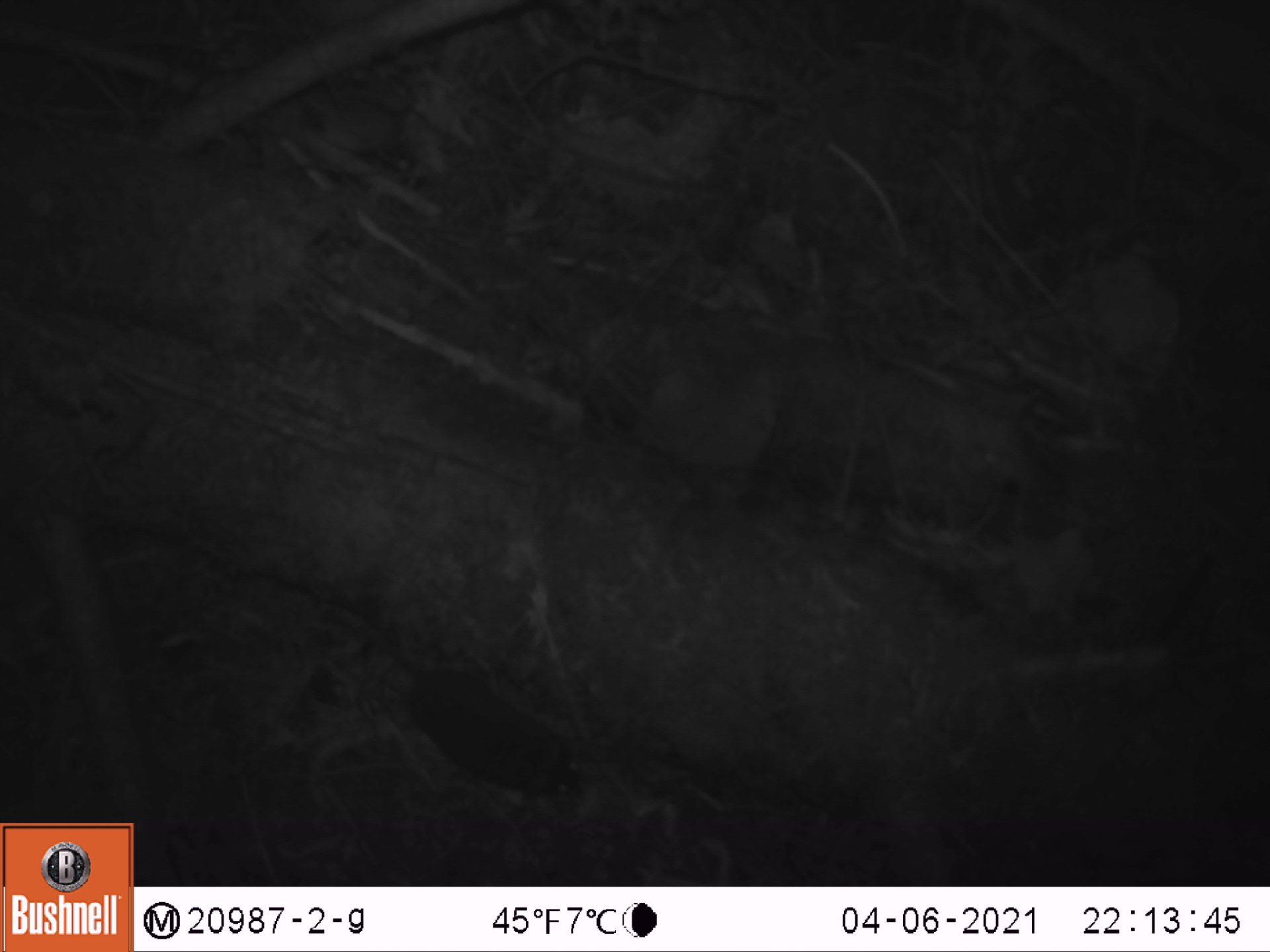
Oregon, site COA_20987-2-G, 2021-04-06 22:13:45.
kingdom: Animalia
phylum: Chordata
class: Mammalia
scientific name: Mammalia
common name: small mammal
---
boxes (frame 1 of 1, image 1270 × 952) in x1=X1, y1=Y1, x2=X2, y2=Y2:
small mammal: x1=327, y1=601, x2=597, y2=813